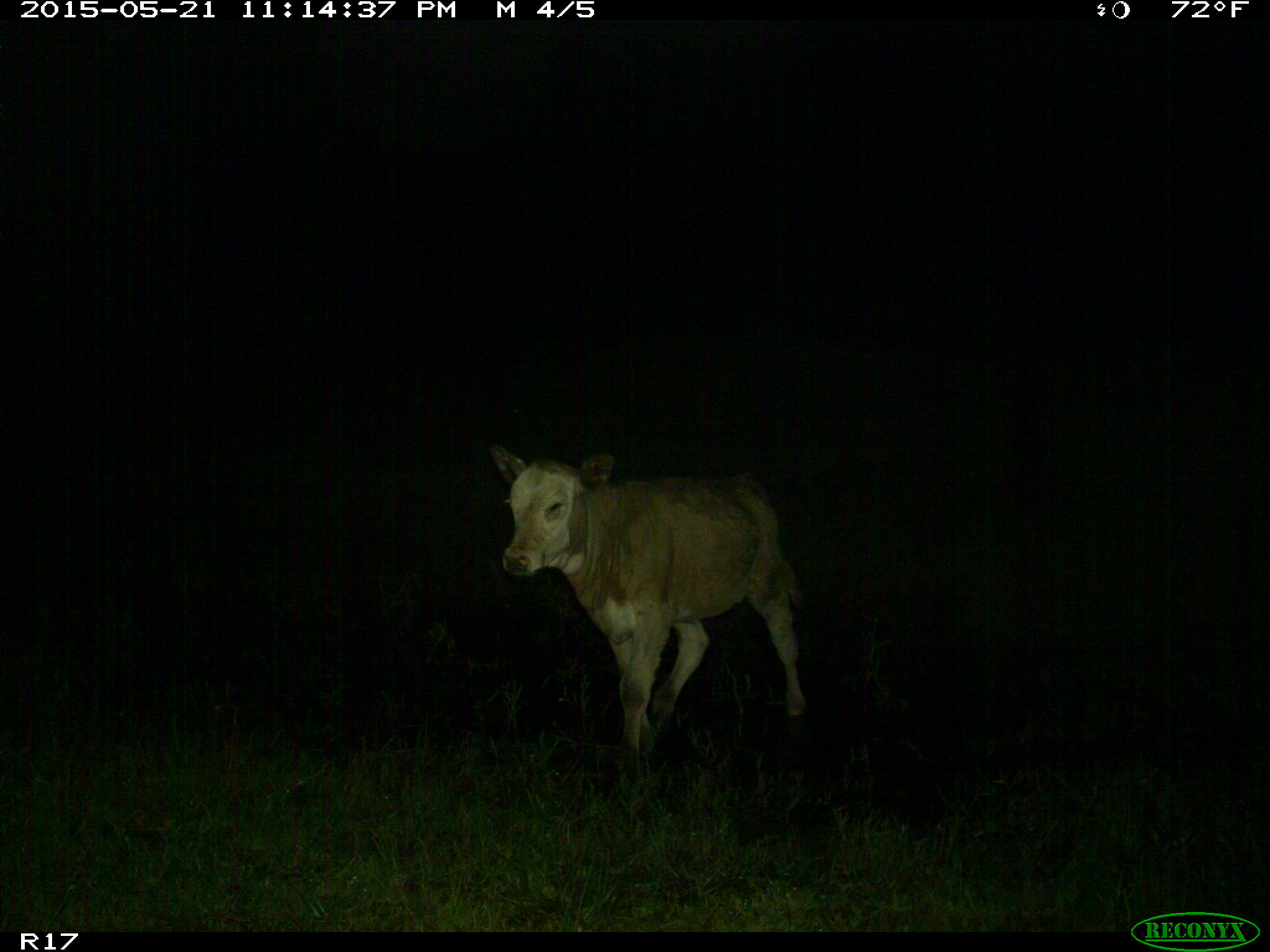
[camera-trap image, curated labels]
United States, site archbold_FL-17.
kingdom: Animalia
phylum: Chordata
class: Mammalia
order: Artiodactyla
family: Bovidae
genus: Bos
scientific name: Bos taurus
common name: domestic cow